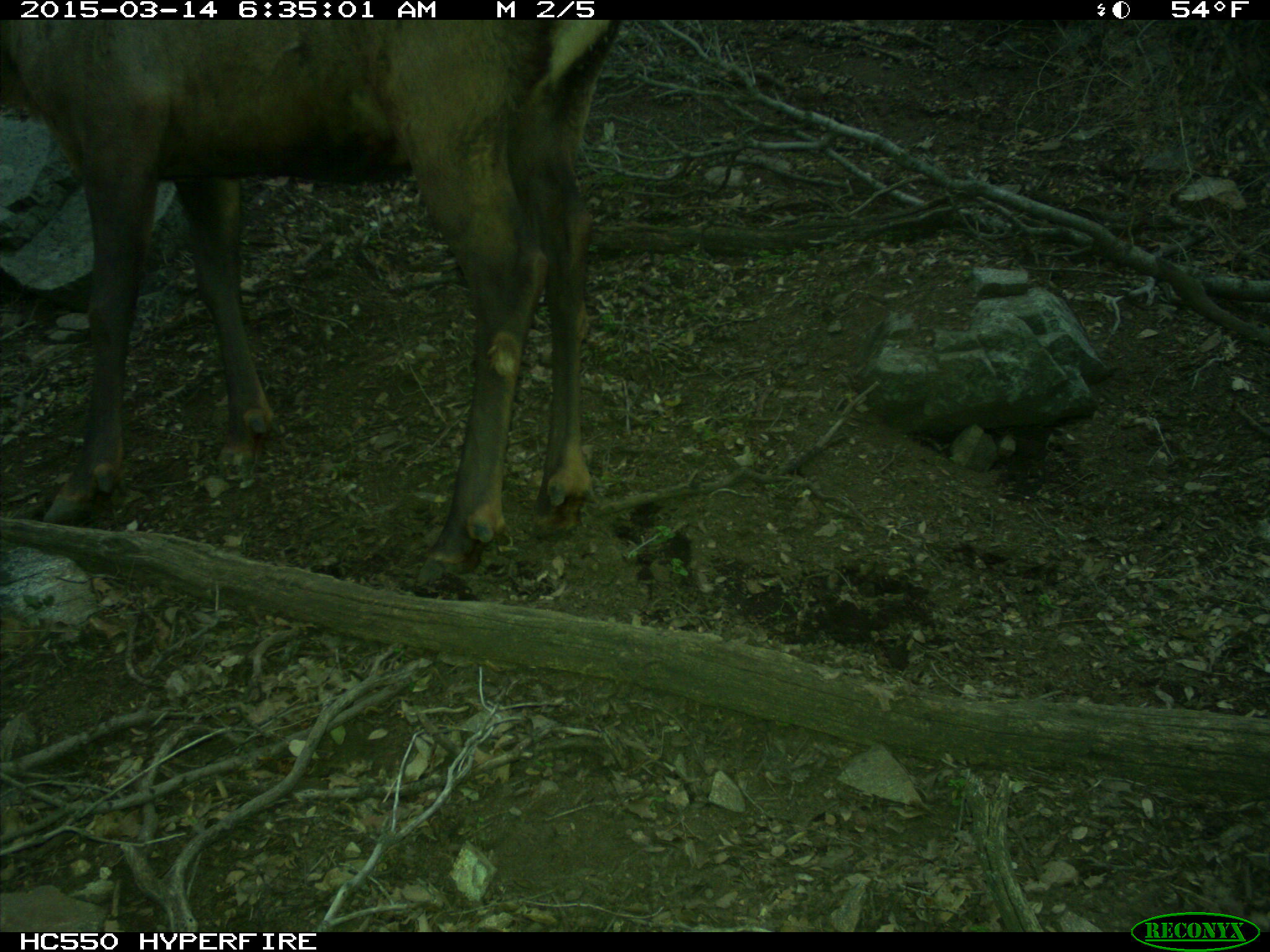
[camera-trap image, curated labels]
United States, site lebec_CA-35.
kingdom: Animalia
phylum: Chordata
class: Mammalia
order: Artiodactyla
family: Cervidae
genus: Cervus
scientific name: Cervus canadensis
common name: elk